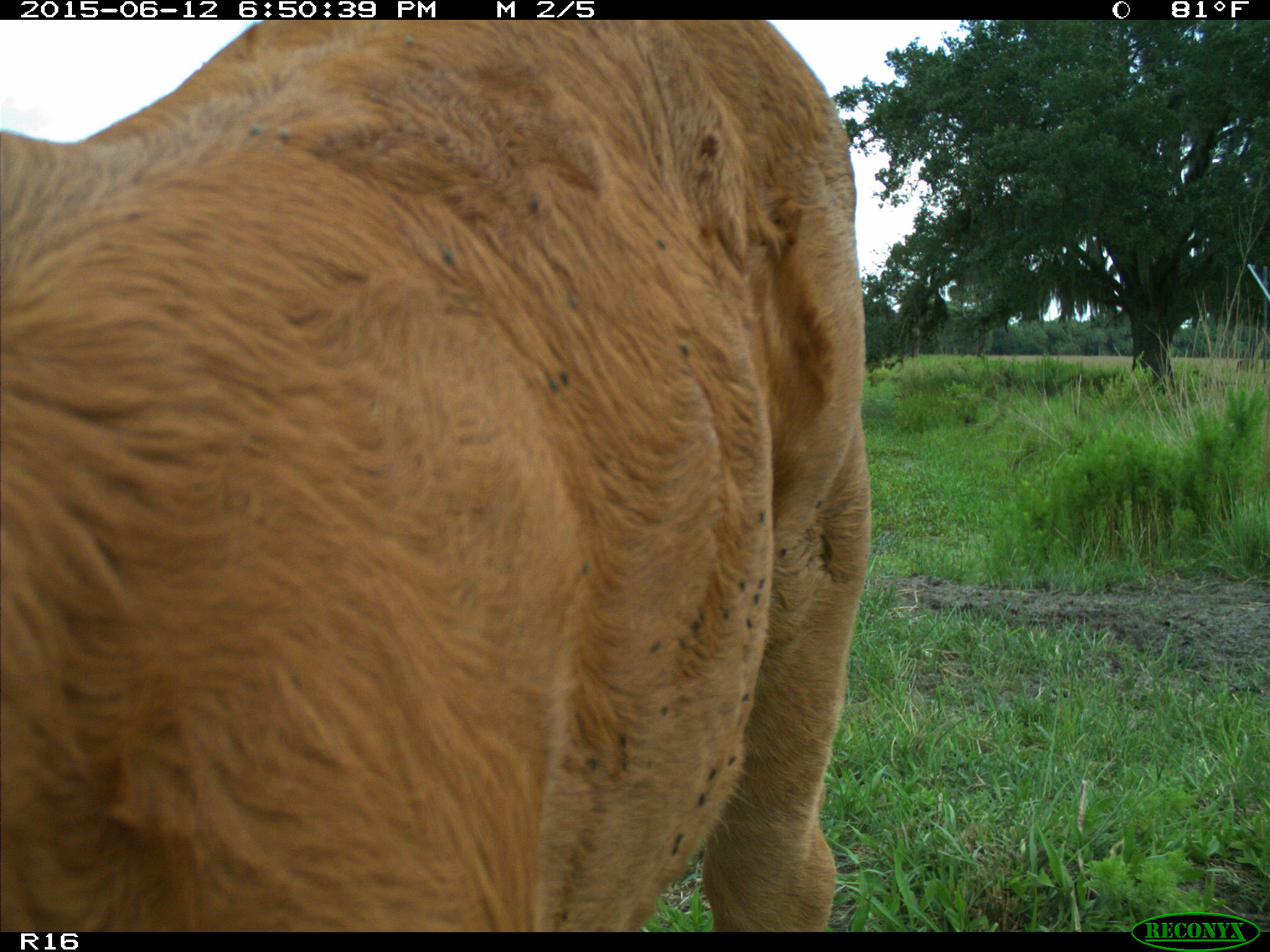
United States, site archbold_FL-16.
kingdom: Animalia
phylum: Chordata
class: Mammalia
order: Artiodactyla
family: Bovidae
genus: Bos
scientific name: Bos taurus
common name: domestic cow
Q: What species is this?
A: Bos taurus (domestic cow).